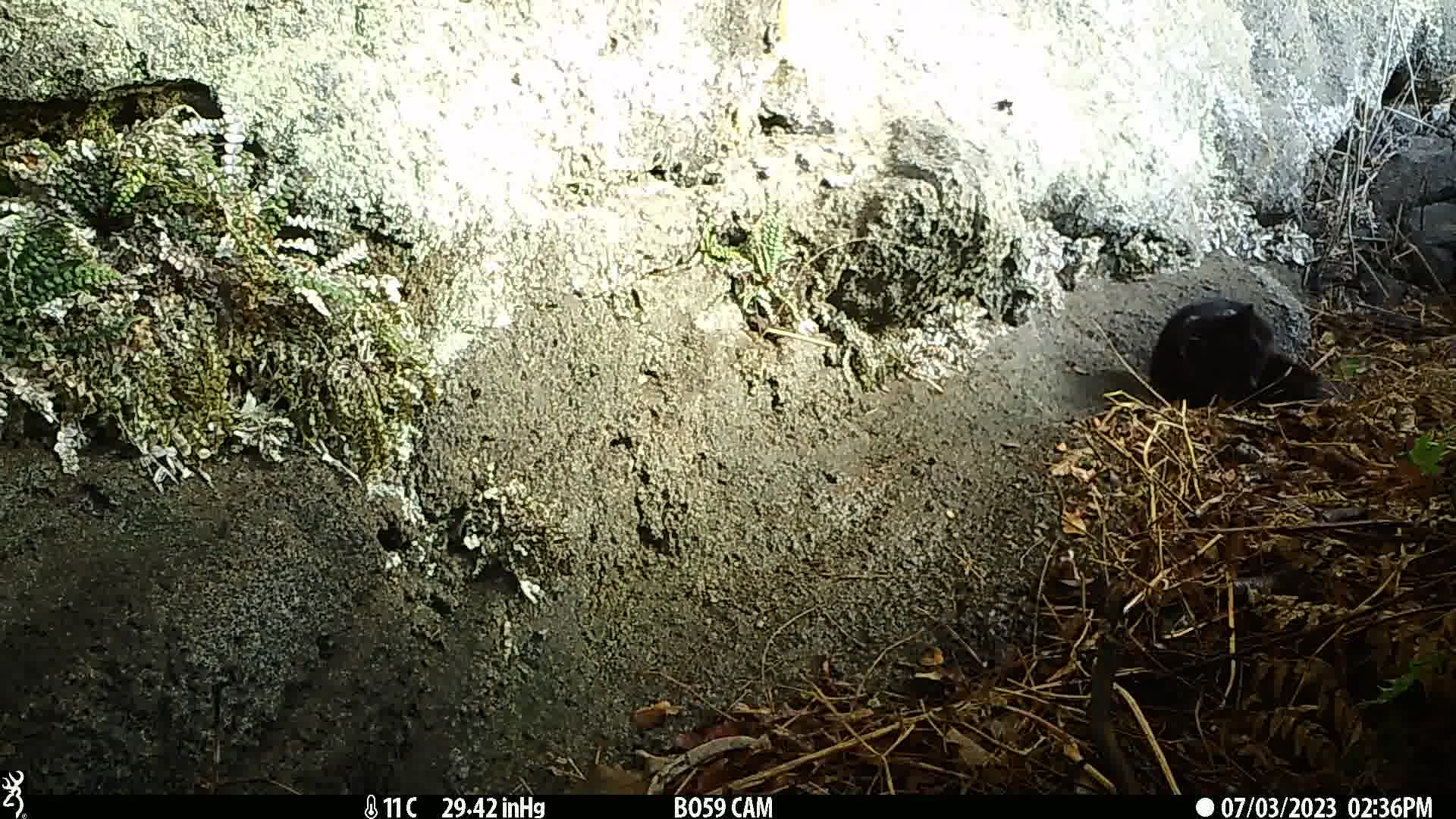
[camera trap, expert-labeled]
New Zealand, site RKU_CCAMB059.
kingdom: Animalia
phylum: Chordata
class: Mammalia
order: Carnivora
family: Felidae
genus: Felis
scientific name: Felis catus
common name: domestic cat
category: cat